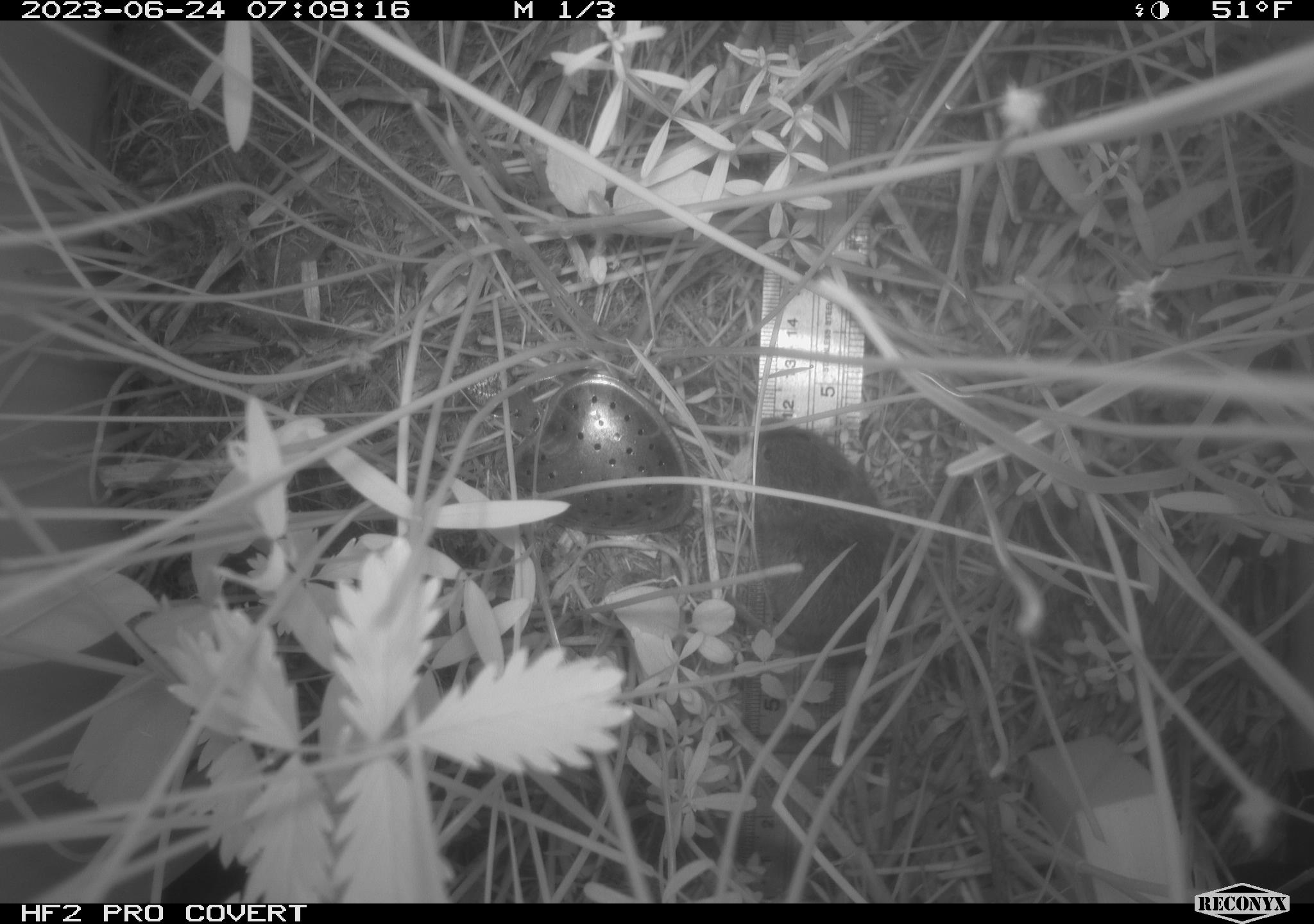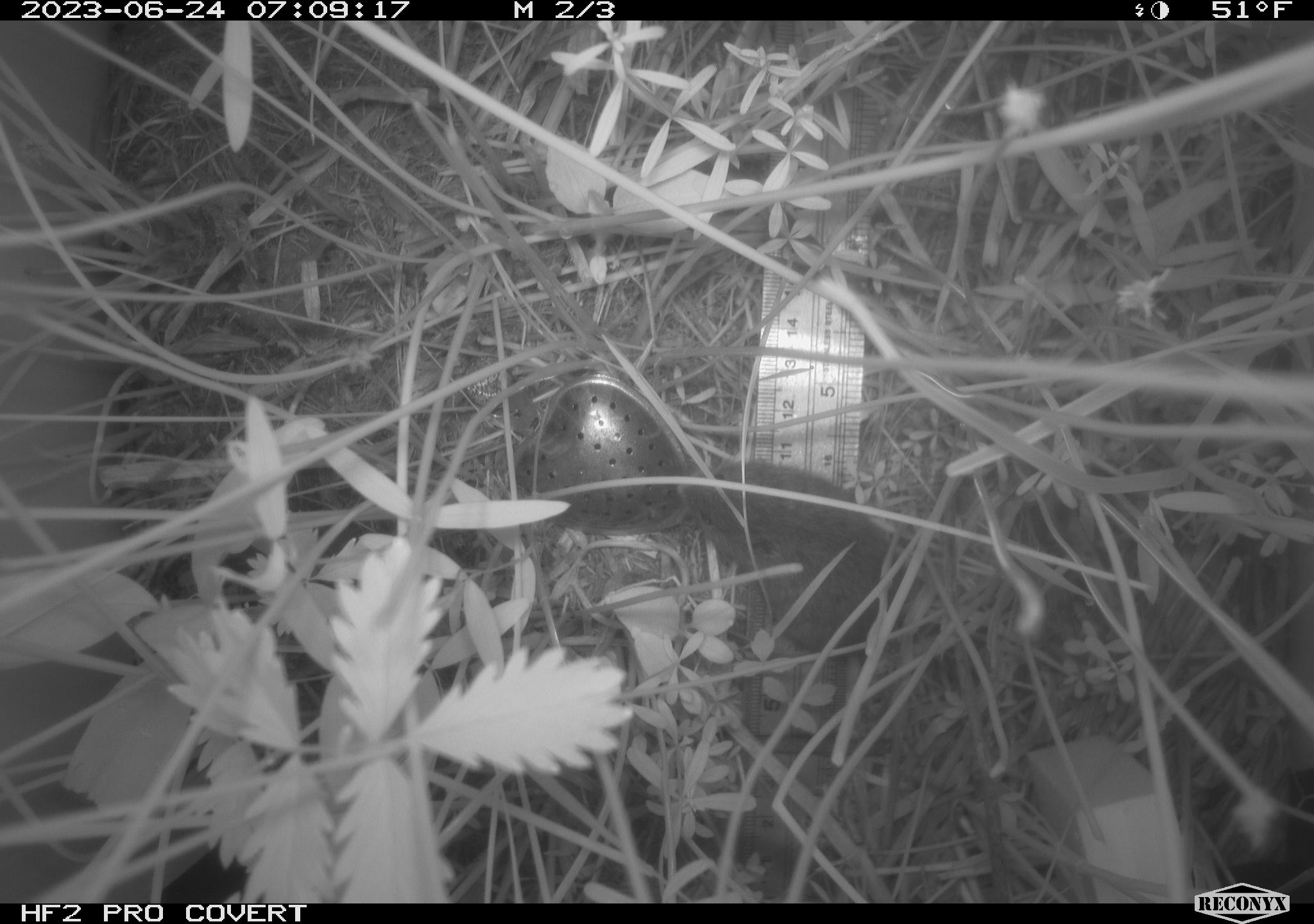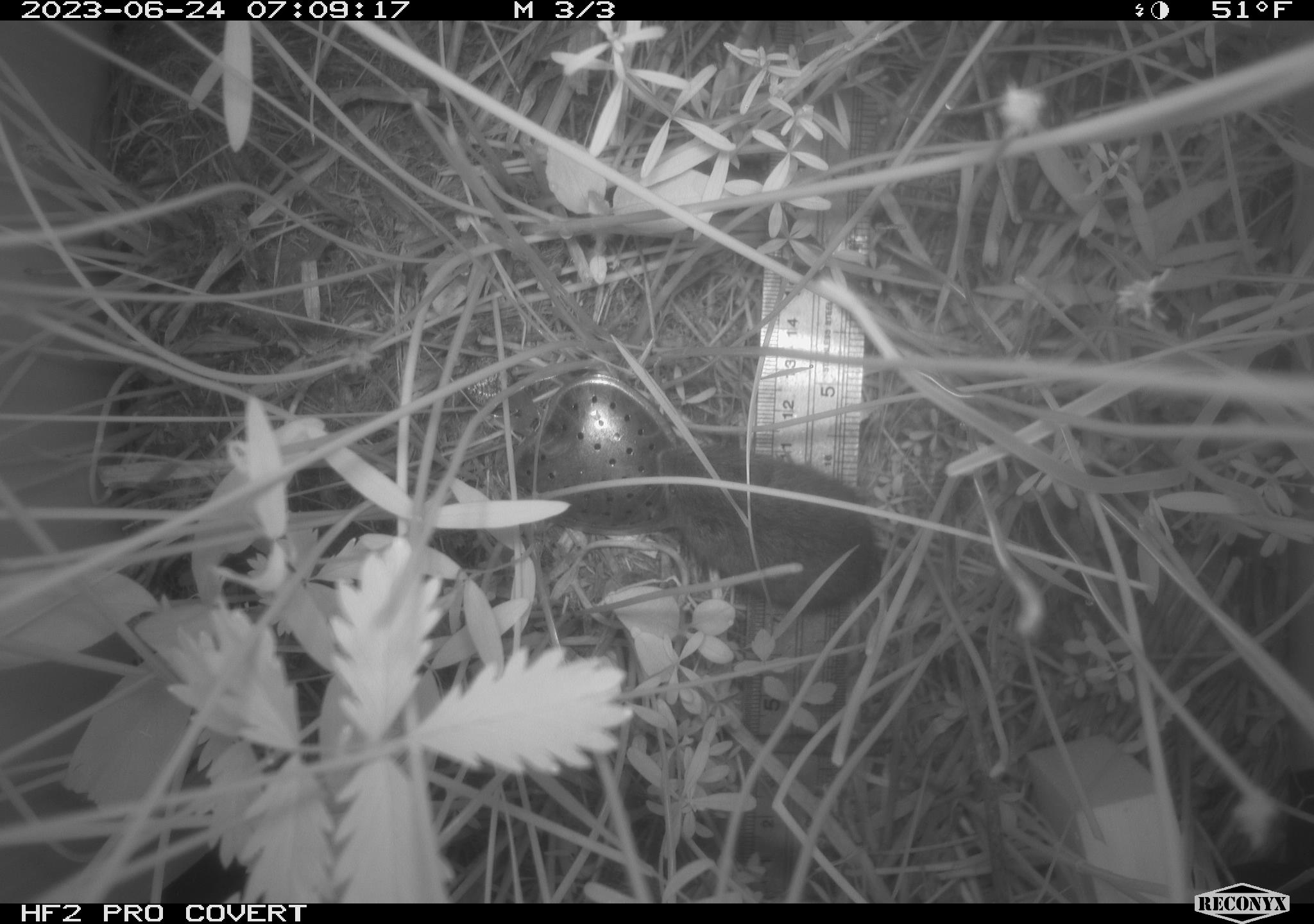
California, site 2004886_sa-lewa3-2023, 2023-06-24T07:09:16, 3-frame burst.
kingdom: Animalia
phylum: Chordata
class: Mammalia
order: Rodentia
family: Cricetidae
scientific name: Cricetidae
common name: hamsters, voles, lemmings, and allies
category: cricetidae family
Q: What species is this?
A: Cricetidae family (hamsters, voles, lemmings, and allies) (Cricetidae).